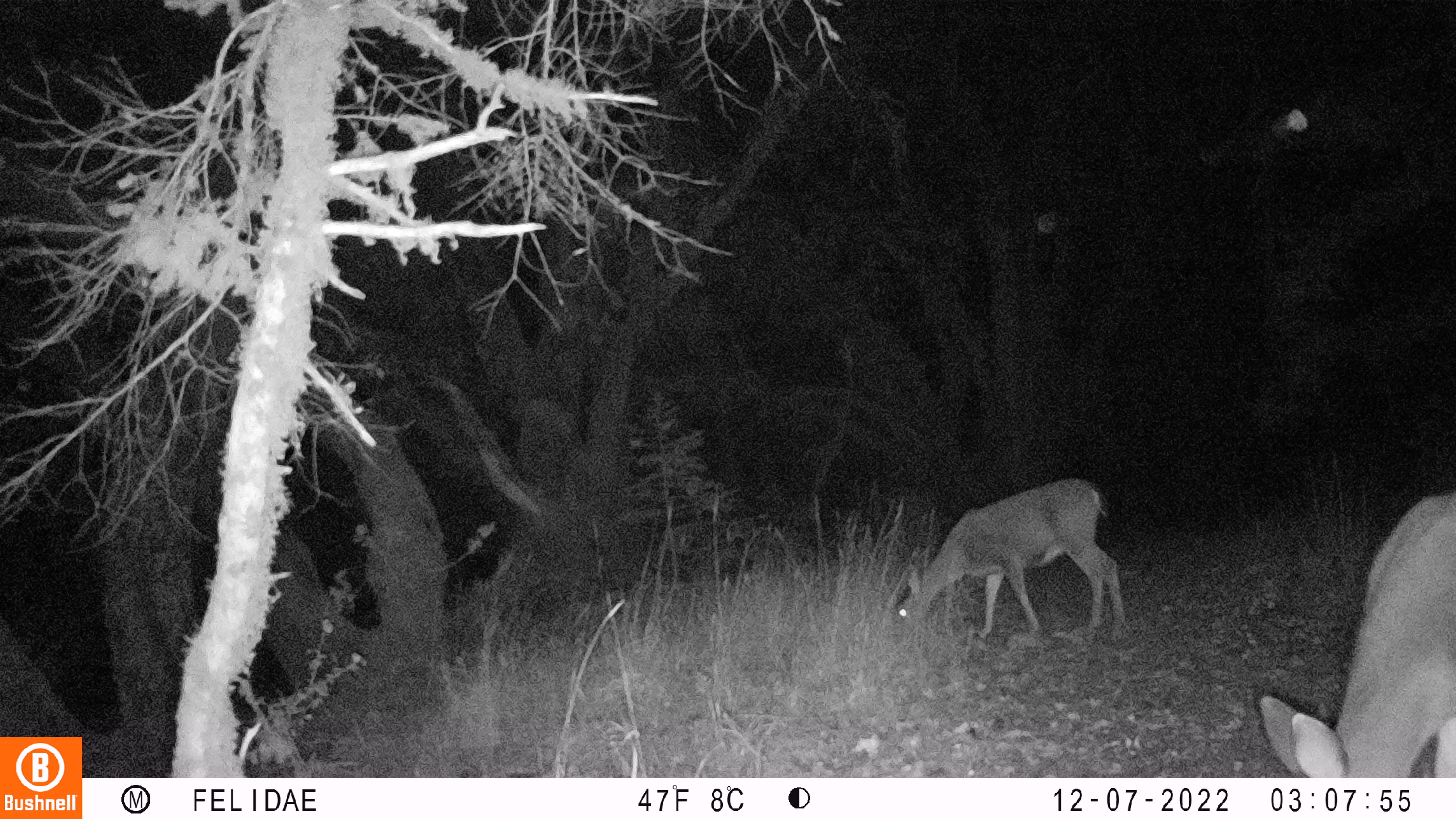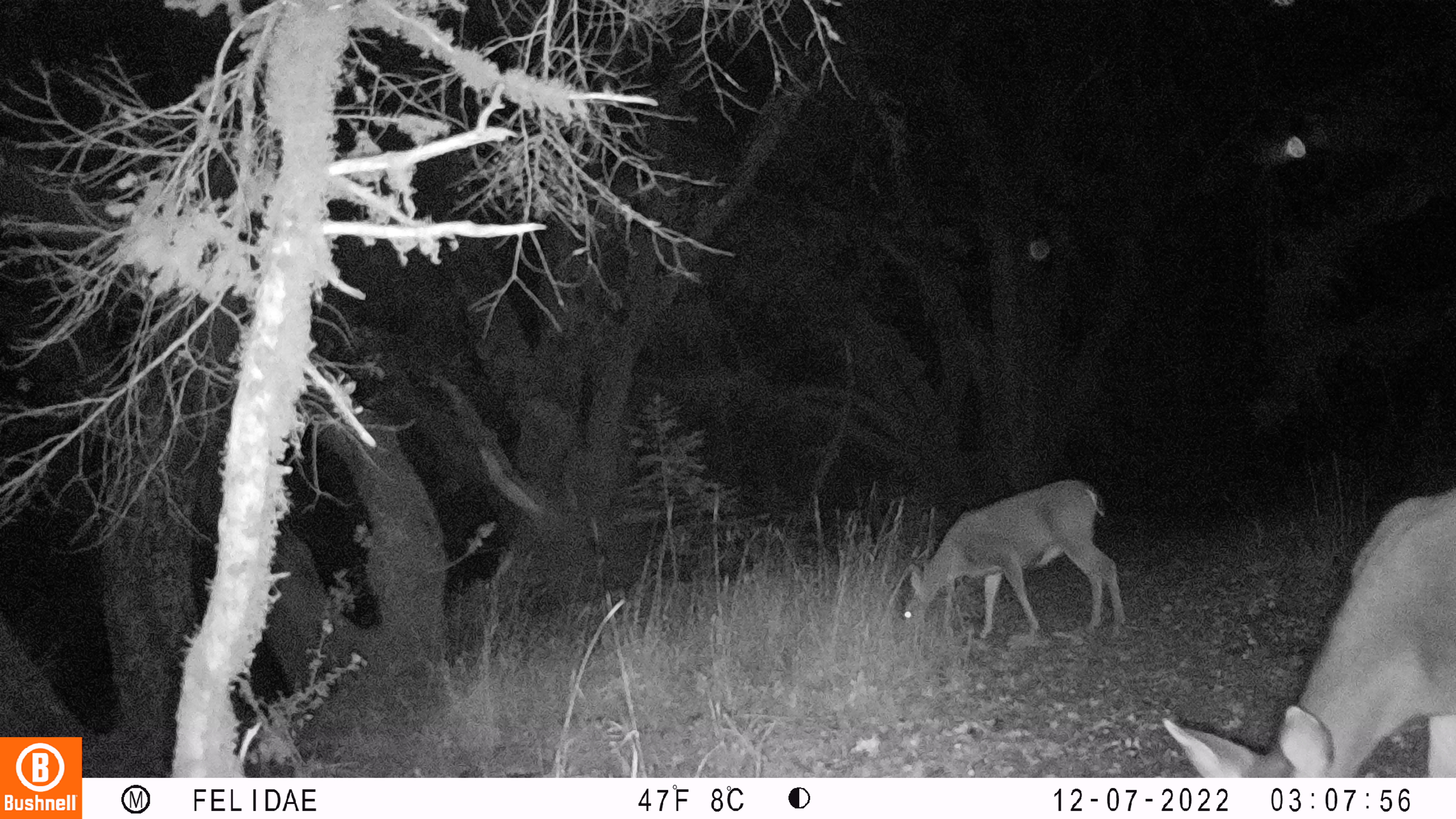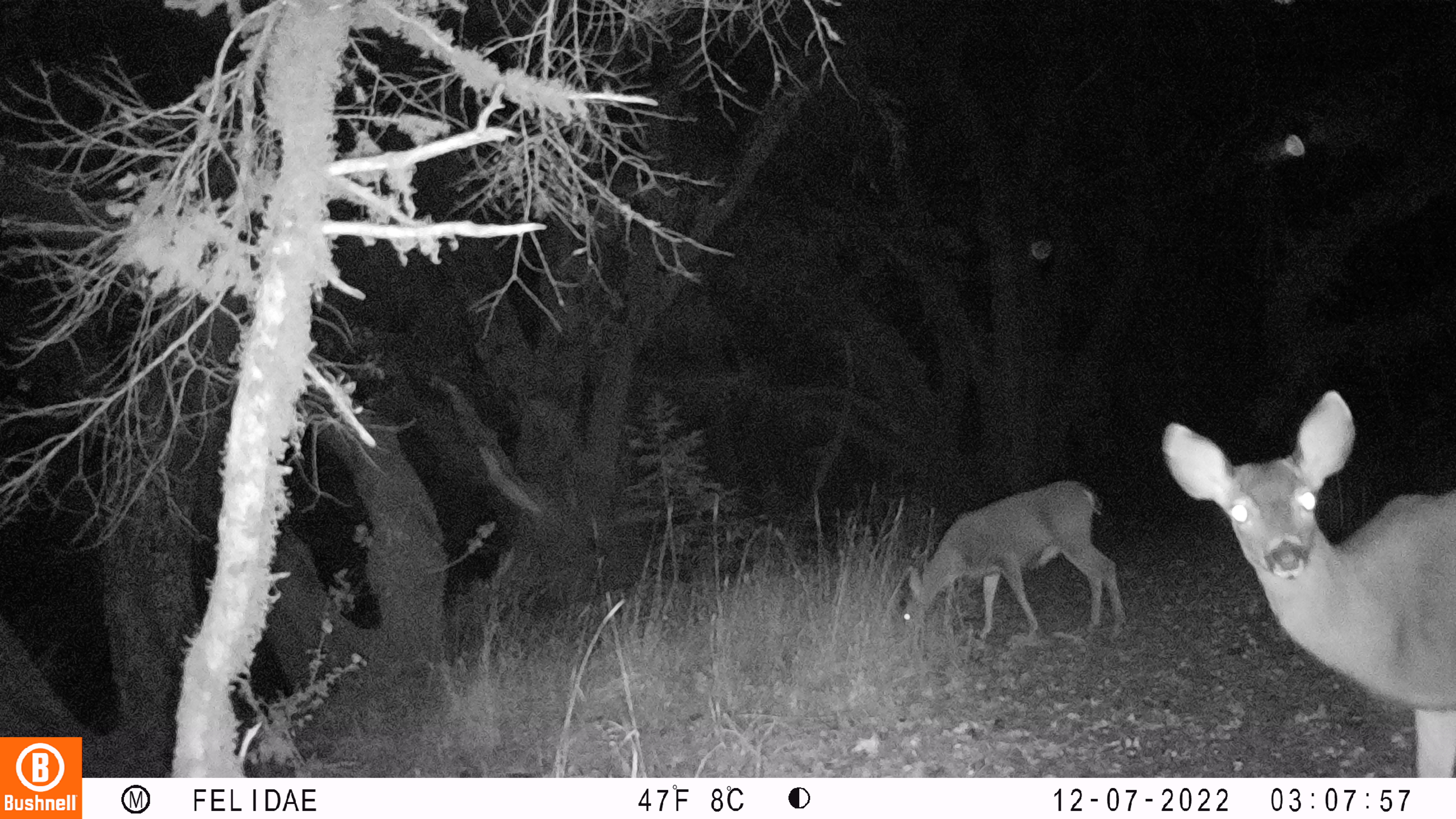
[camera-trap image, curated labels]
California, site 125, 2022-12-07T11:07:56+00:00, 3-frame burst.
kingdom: Animalia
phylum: Chordata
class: Mammalia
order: Artiodactyla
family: Cervidae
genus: Odocoileus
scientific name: Odocoileus hemionus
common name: mule deer